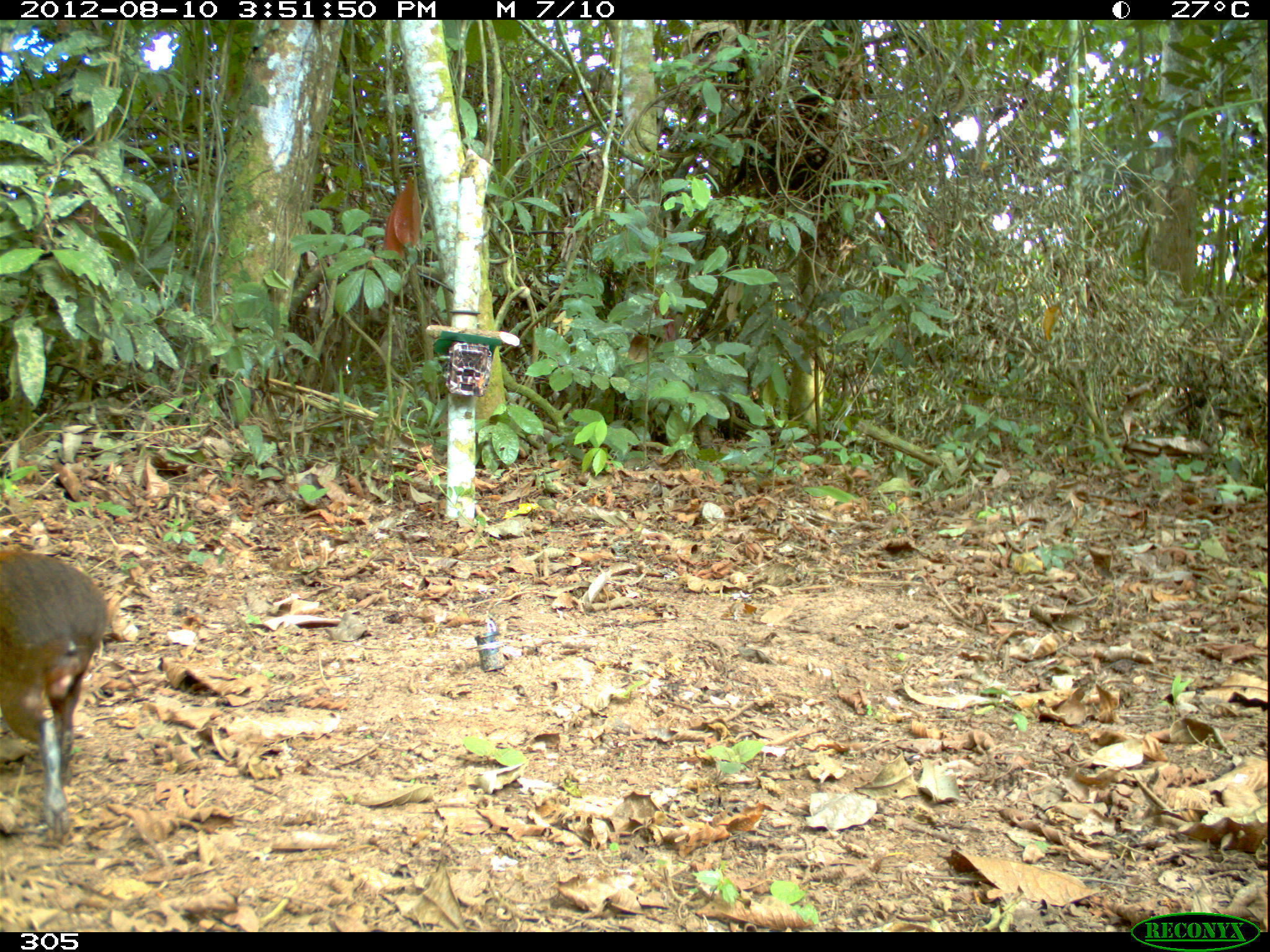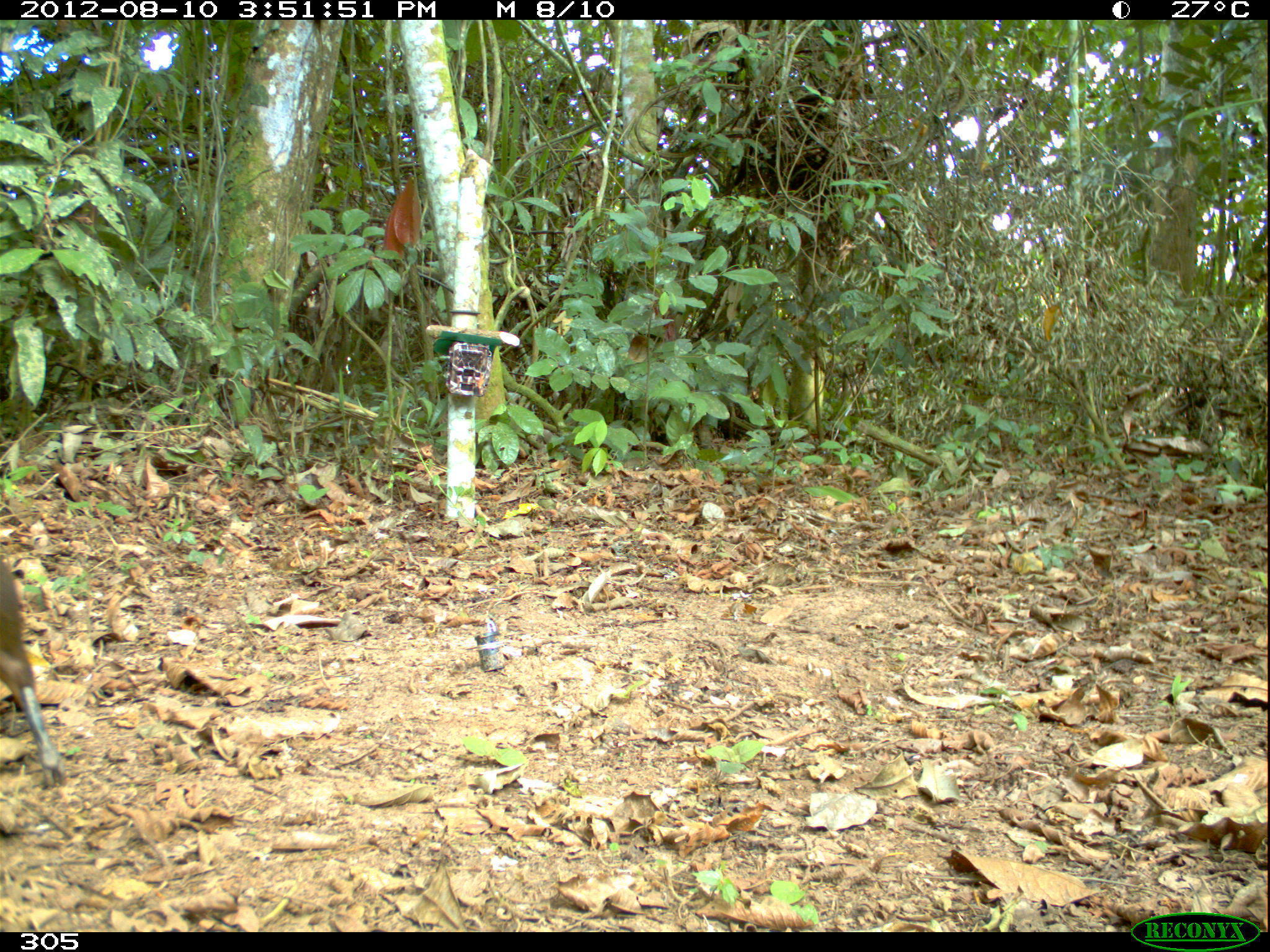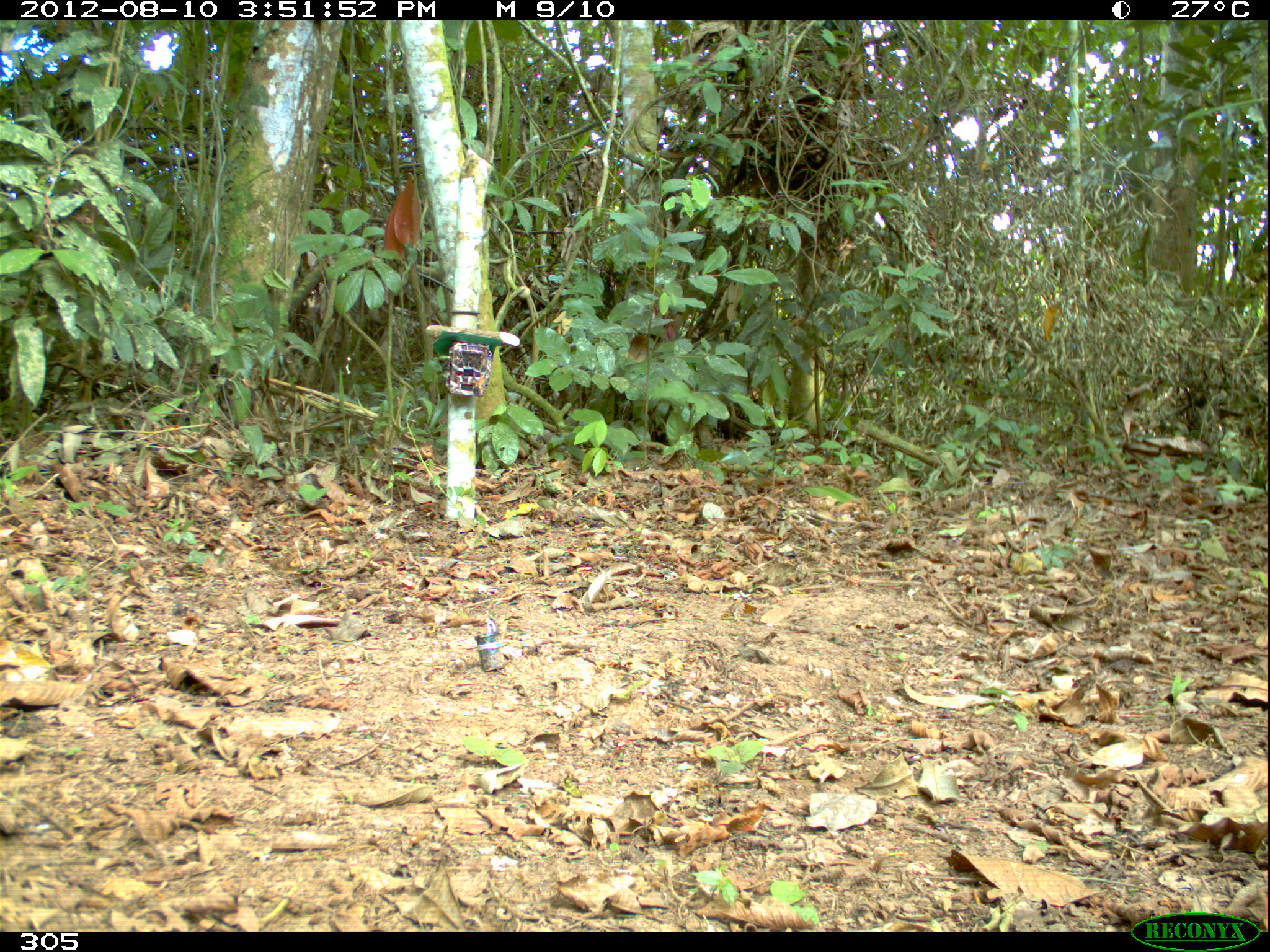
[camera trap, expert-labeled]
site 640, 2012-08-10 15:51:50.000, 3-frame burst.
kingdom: Animalia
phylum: Chordata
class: Mammalia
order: Rodentia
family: Dasyproctidae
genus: Dasyprocta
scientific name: Dasyprocta punctata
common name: central american agouti